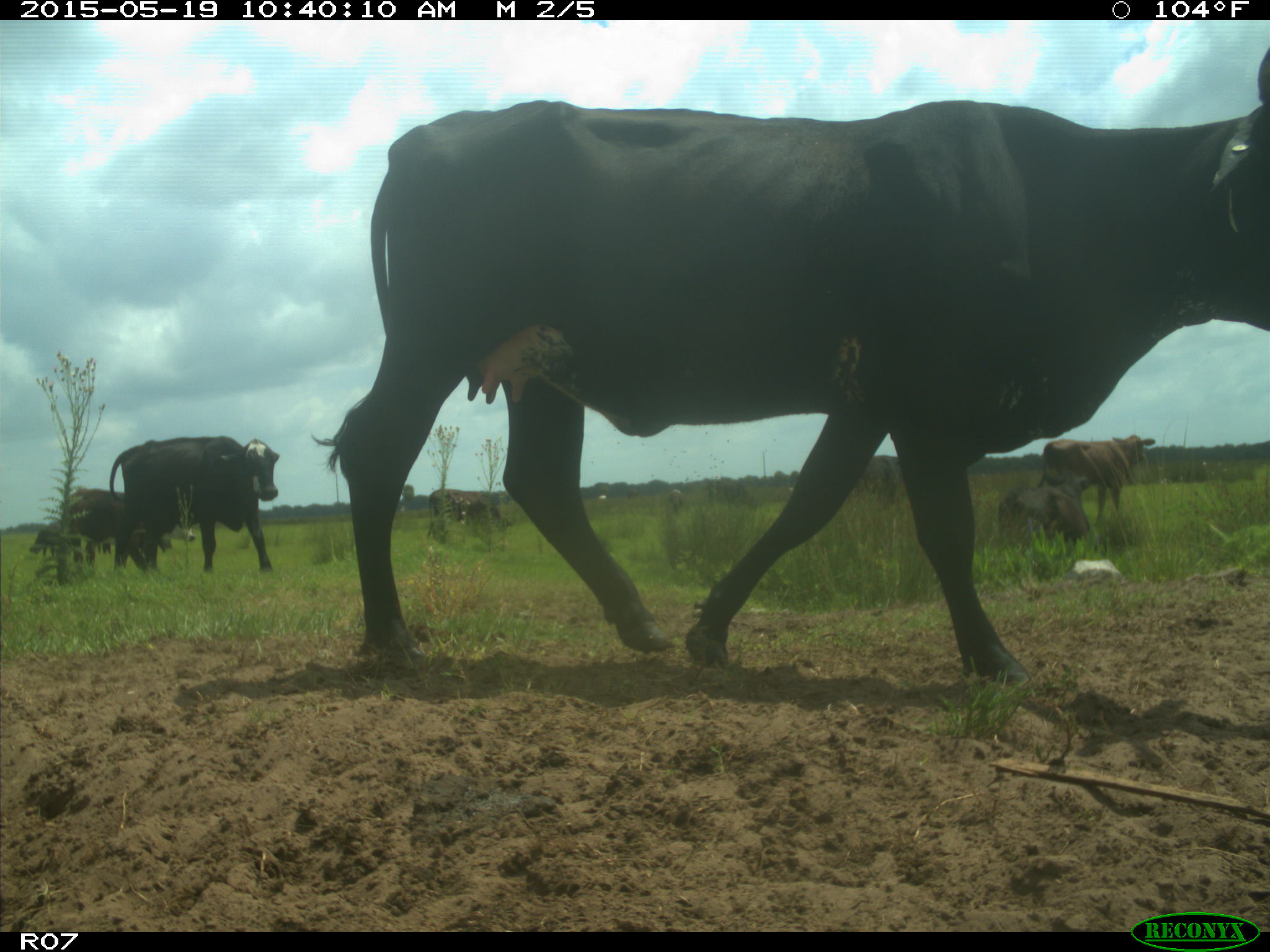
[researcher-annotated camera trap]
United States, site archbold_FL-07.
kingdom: Animalia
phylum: Chordata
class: Mammalia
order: Artiodactyla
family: Bovidae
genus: Bos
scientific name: Bos taurus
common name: domestic cow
Bos taurus (domestic cow).